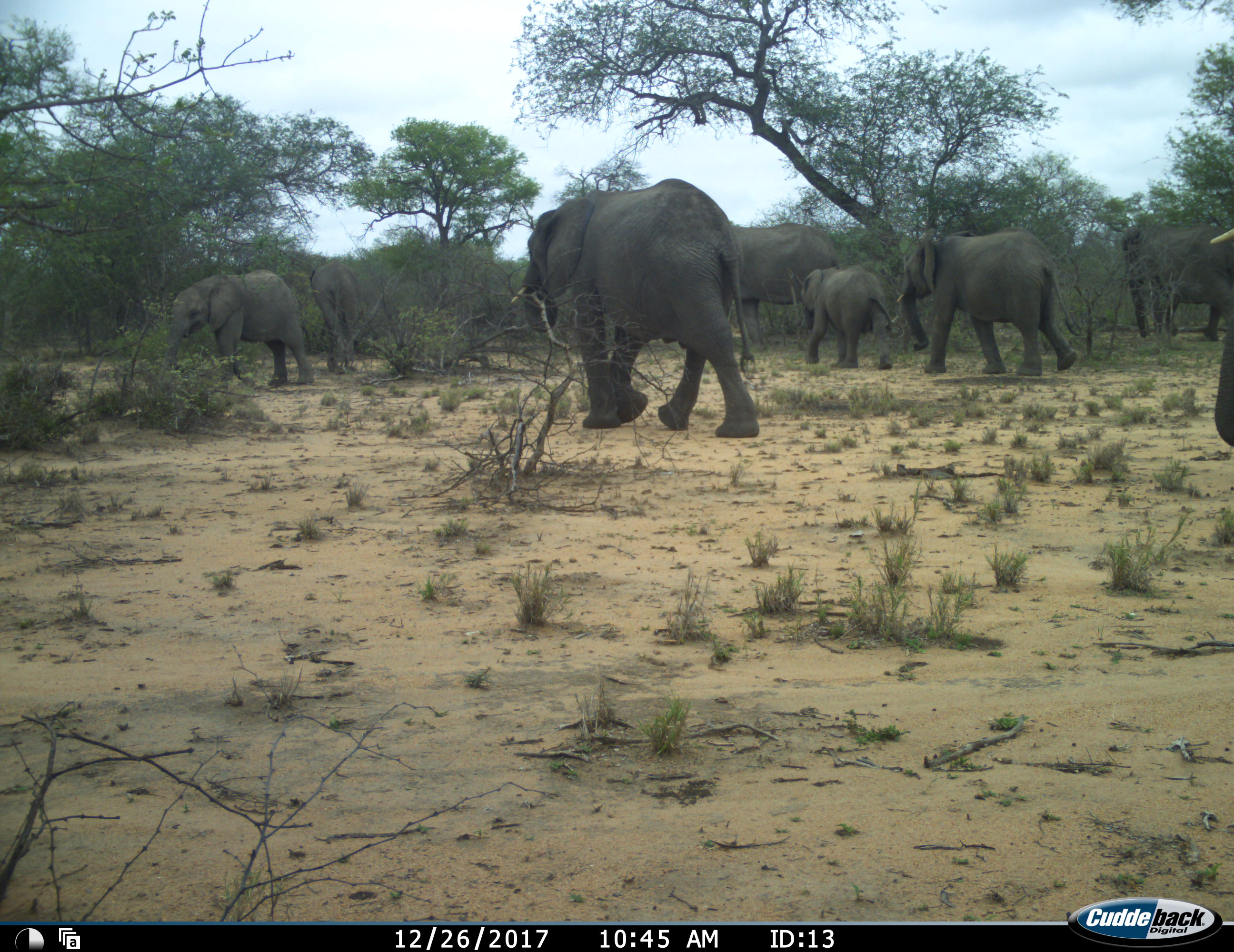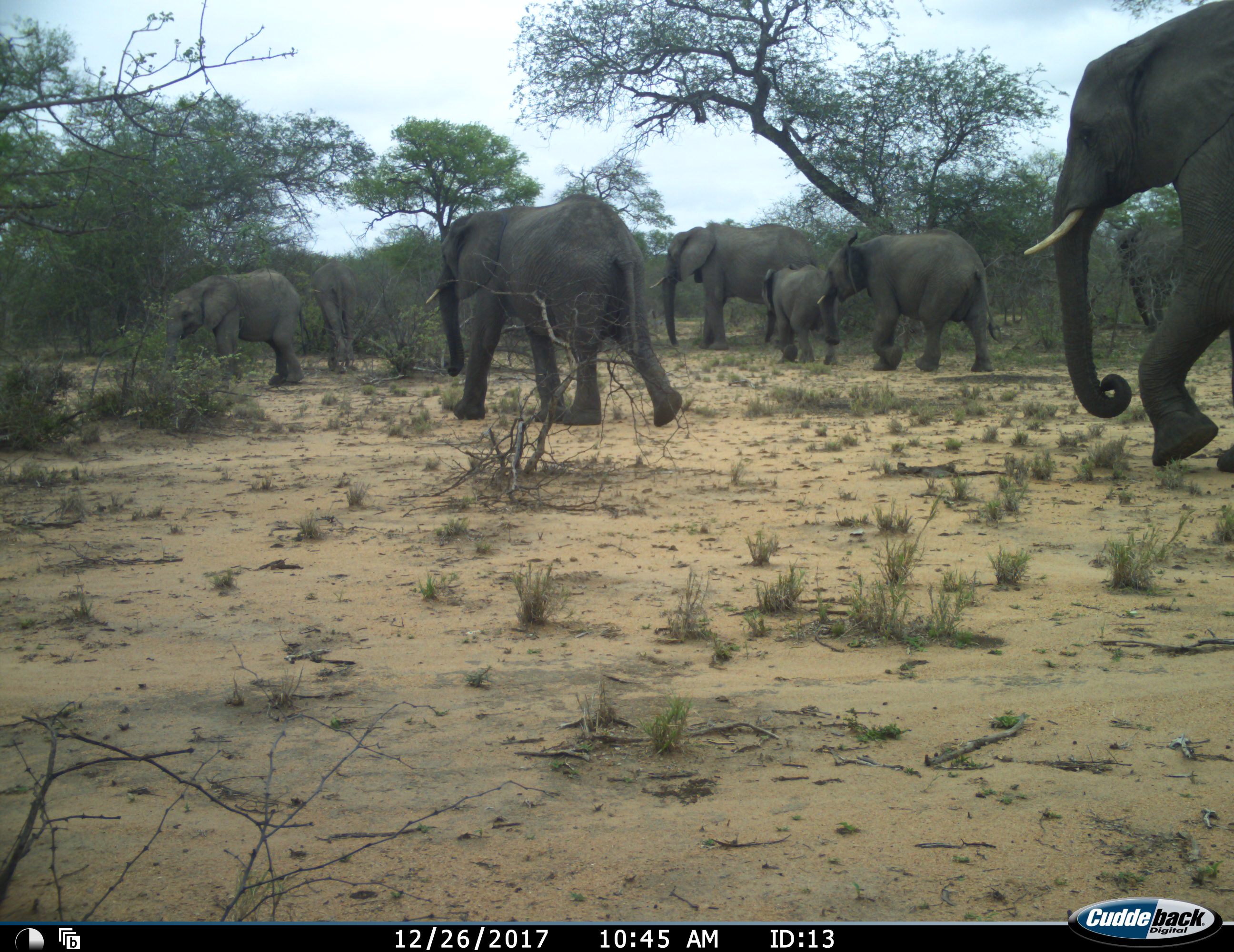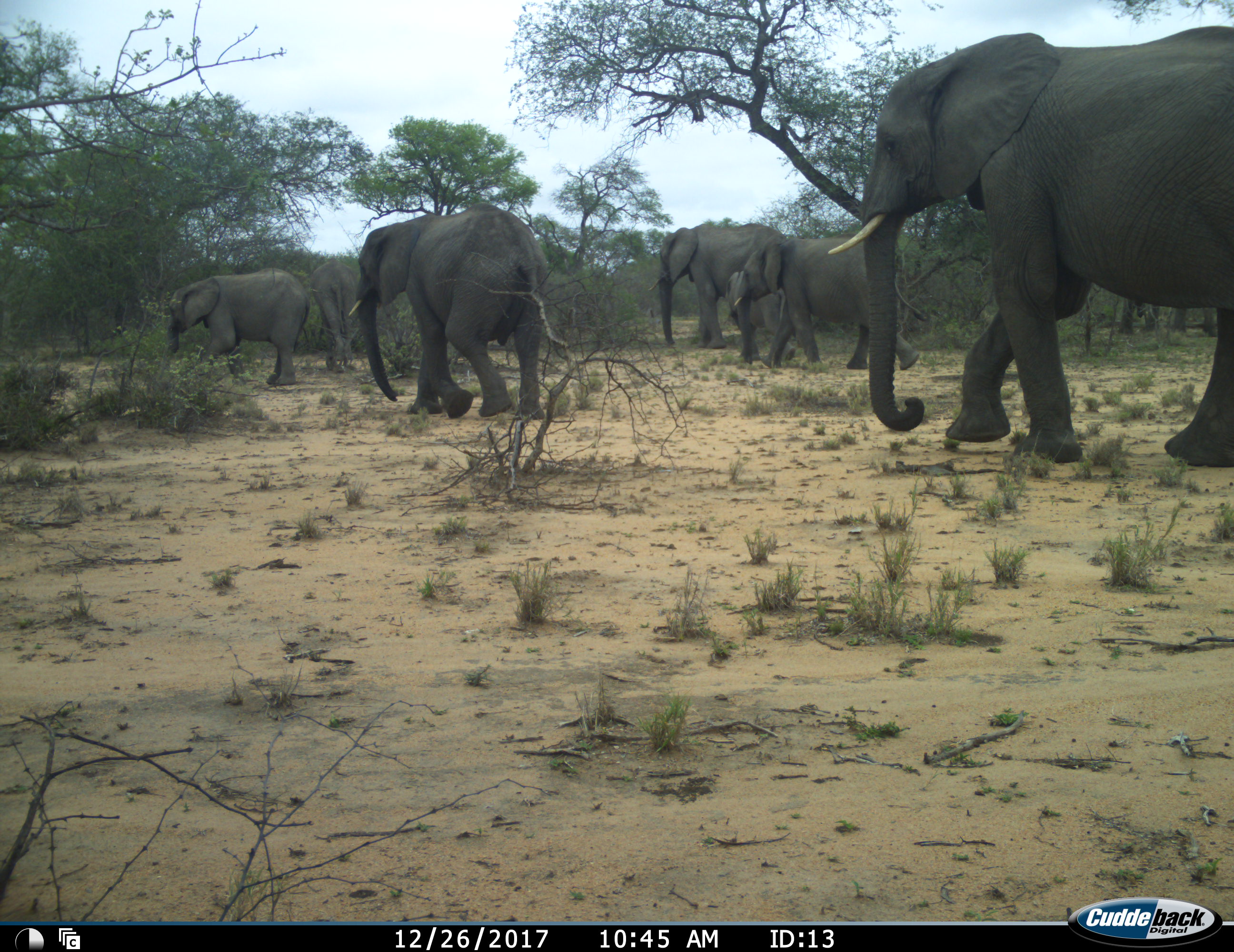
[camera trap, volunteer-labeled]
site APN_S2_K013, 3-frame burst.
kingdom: Animalia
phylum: Chordata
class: Mammalia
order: Proboscidea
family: Elephantidae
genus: Loxodonta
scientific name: Loxodonta africana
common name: african bush elephant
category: elephant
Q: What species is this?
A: Elephant (african bush elephant) (Loxodonta africana).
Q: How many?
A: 8.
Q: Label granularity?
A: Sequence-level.